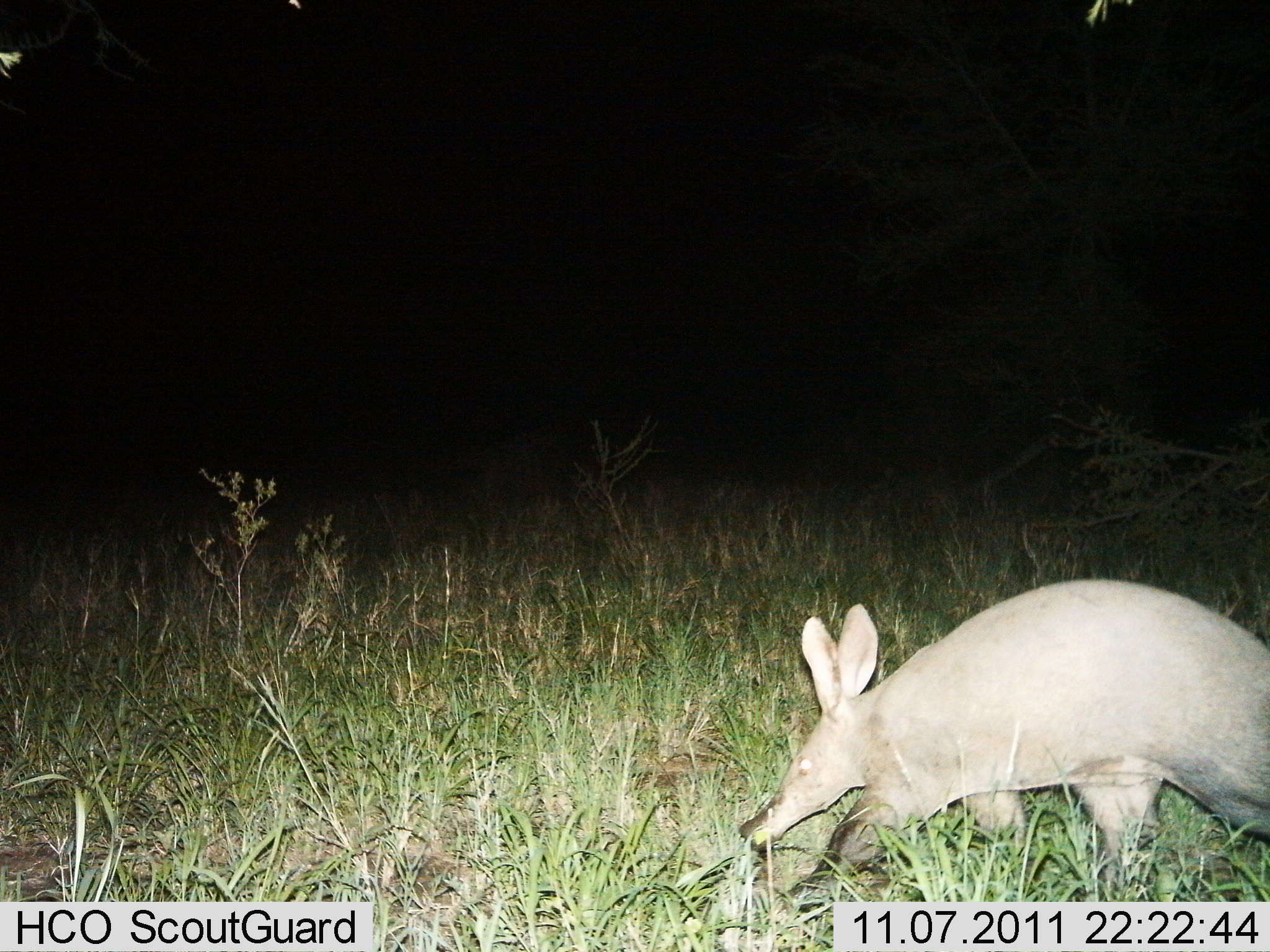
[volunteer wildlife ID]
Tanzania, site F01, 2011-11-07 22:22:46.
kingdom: Animalia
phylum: Chordata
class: Mammalia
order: Tubulidentata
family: Orycteropodidae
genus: Orycteropus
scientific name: Orycteropus afer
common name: aardvark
Aardvark (Orycteropus afer), count 1. Behavior (volunteer vote fractions): standing 7%, resting 0%, moving 93%, interacting 0%. Young present (vote fraction): 0%. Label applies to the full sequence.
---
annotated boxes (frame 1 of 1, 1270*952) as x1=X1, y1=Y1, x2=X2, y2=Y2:
animal: x1=733, y1=577, x2=1270, y2=907